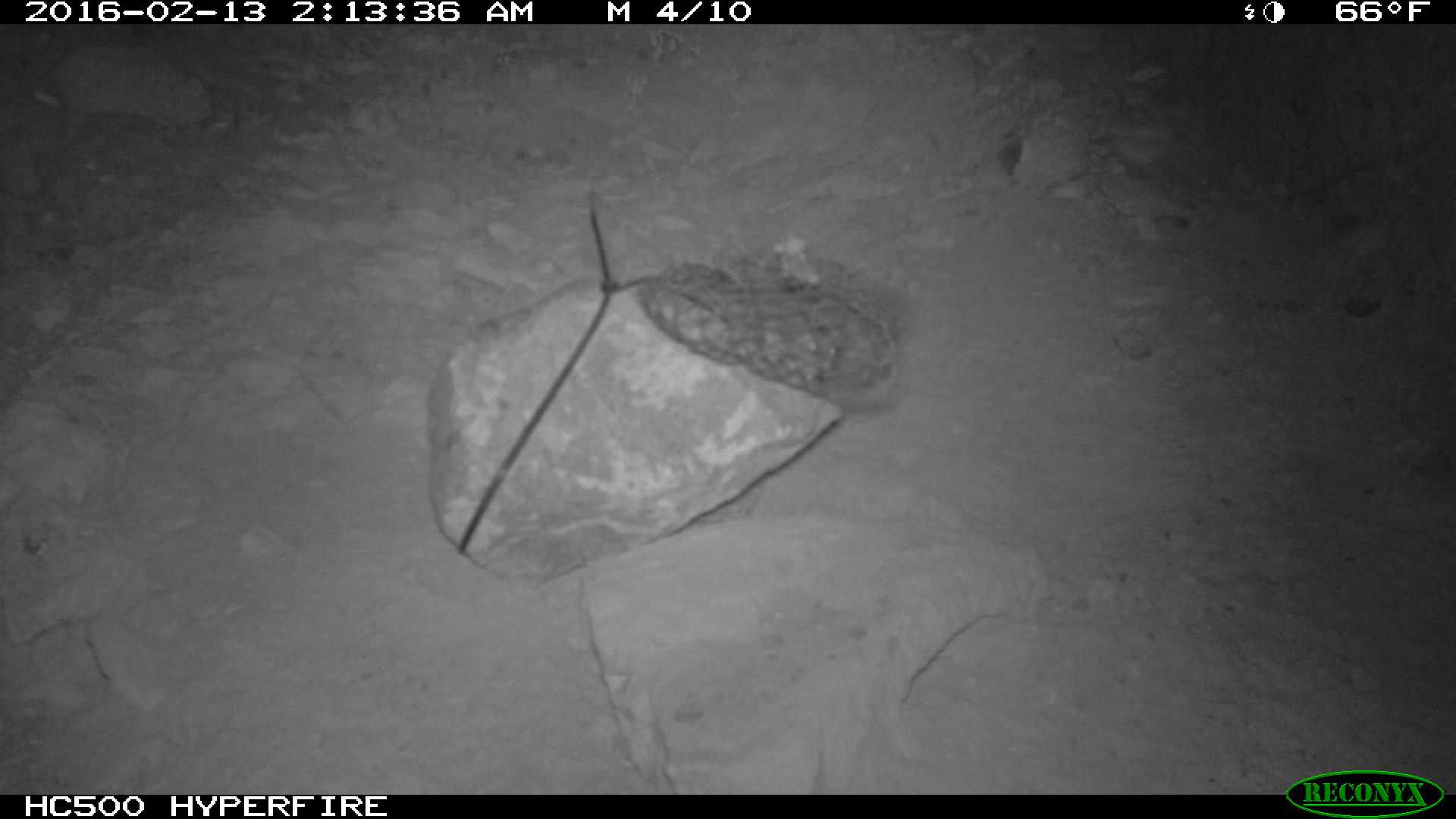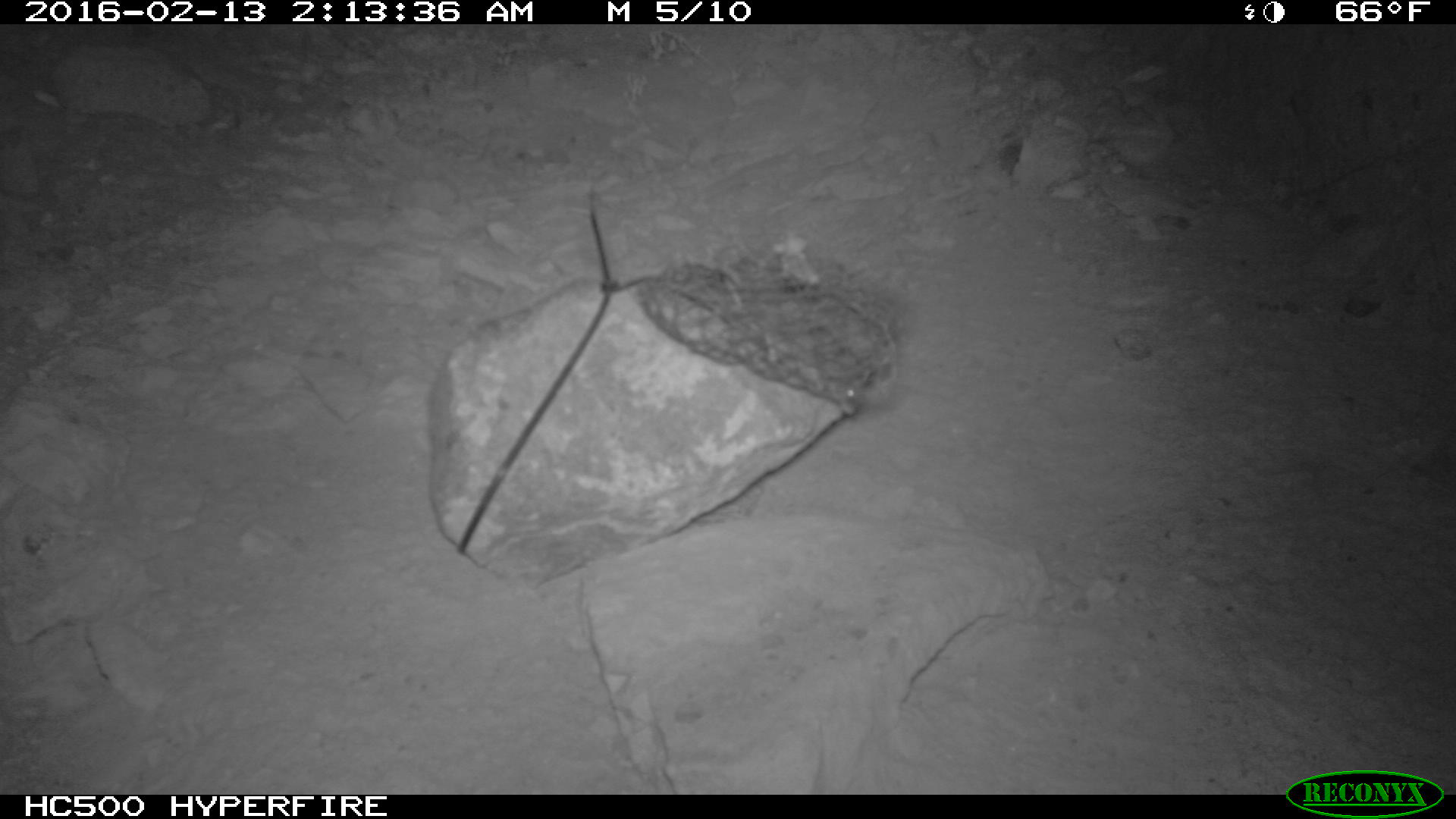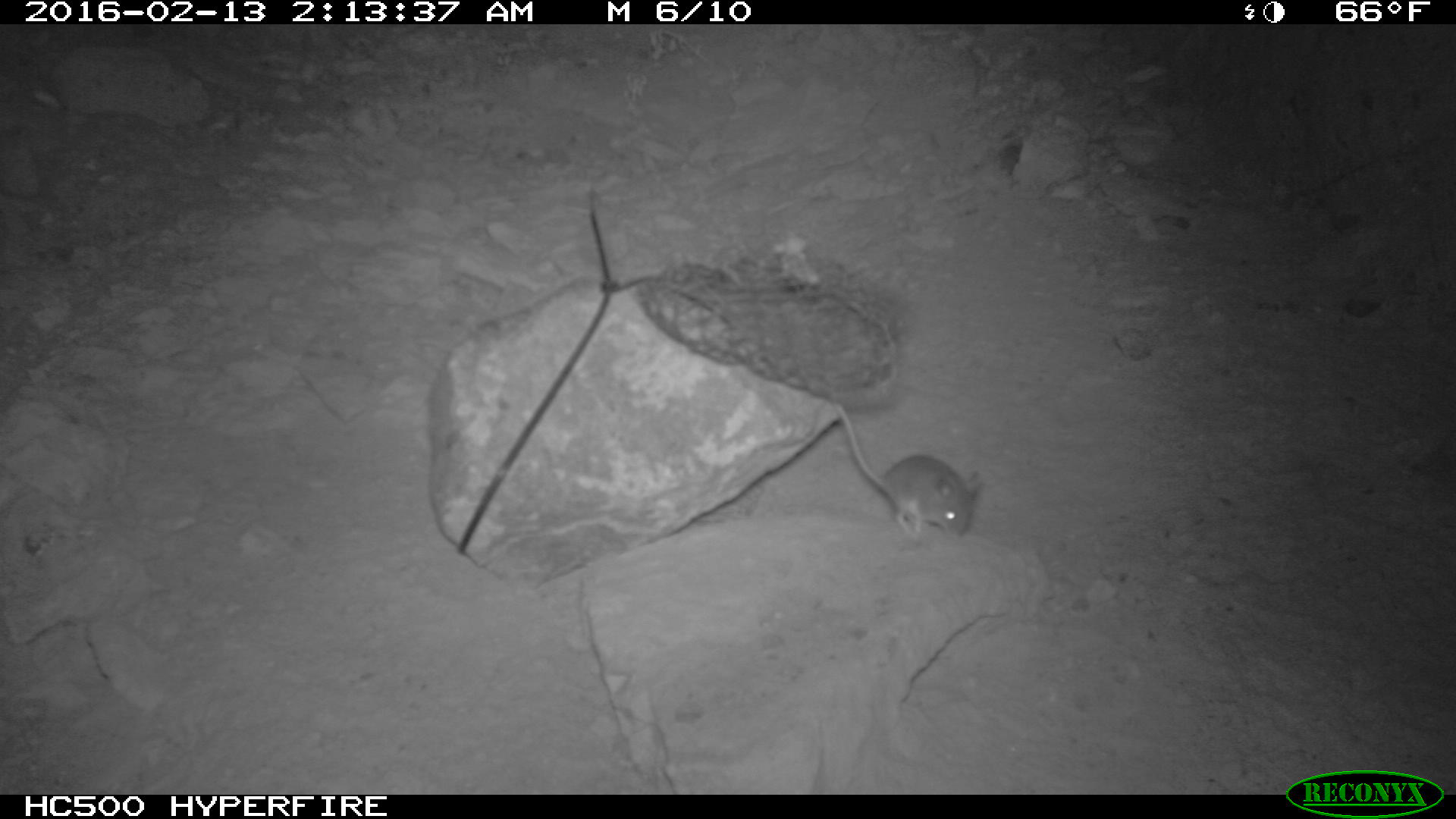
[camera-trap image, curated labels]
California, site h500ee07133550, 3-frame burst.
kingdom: Animalia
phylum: Chordata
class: Mammalia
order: Rodentia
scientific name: Rodentia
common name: rodent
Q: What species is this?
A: Rodent (Rodentia).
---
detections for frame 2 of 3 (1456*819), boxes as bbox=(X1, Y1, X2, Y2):
rodent: bbox=(830, 372, 869, 416)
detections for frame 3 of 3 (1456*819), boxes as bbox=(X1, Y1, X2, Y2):
rodent: bbox=(827, 397, 984, 543)